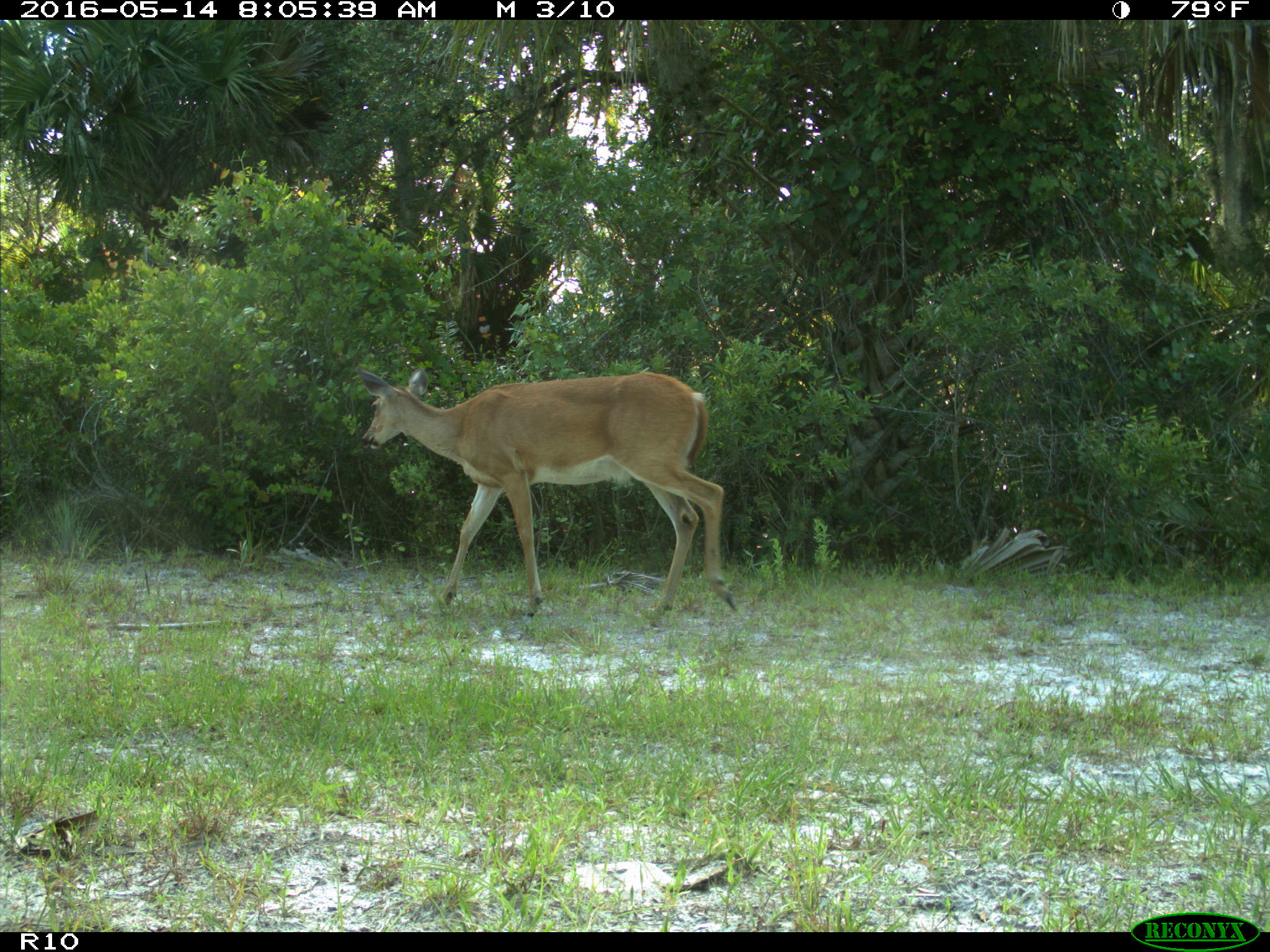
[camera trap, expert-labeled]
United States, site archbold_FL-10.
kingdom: Animalia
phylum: Chordata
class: Mammalia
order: Artiodactyla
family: Cervidae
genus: Odocoileus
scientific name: Odocoileus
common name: deer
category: unidentified deer